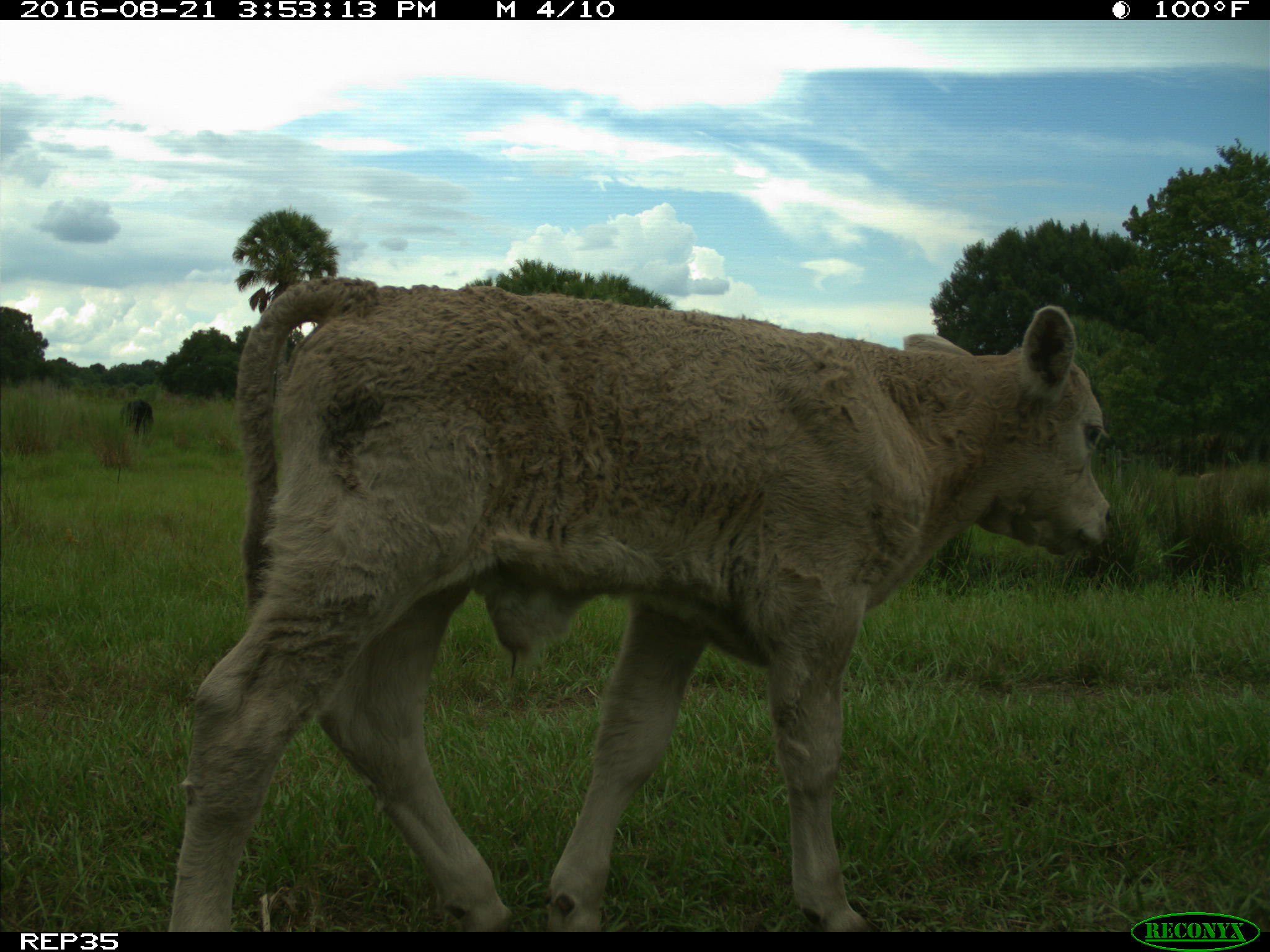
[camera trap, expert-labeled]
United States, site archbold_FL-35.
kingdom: Animalia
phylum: Chordata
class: Mammalia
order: Artiodactyla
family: Bovidae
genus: Bos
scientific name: Bos taurus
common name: domestic cow